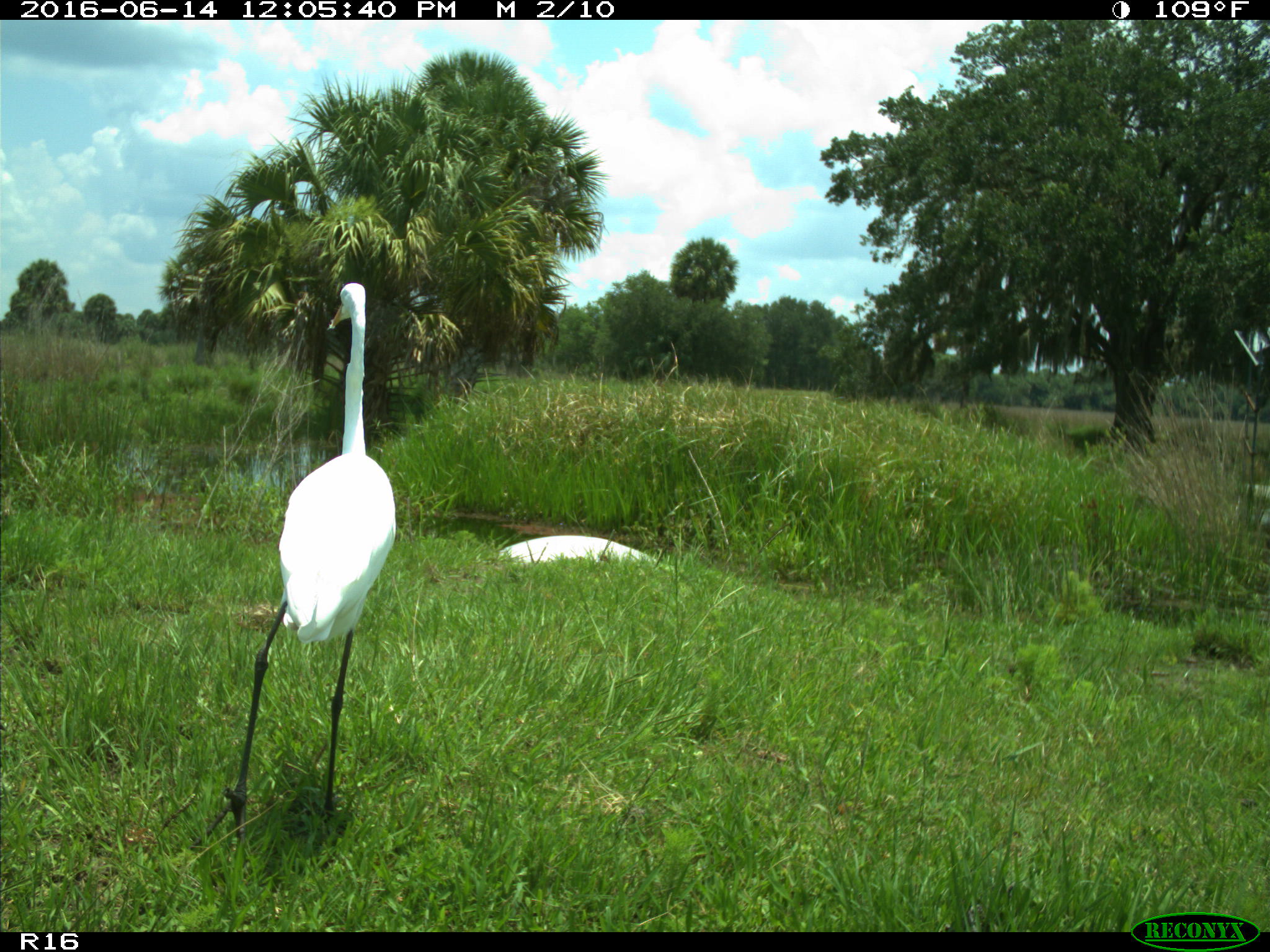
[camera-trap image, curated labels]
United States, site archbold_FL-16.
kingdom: Animalia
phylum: Chordata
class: Aves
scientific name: Aves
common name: birds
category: unidentified bird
Unidentified bird (birds) (Aves).